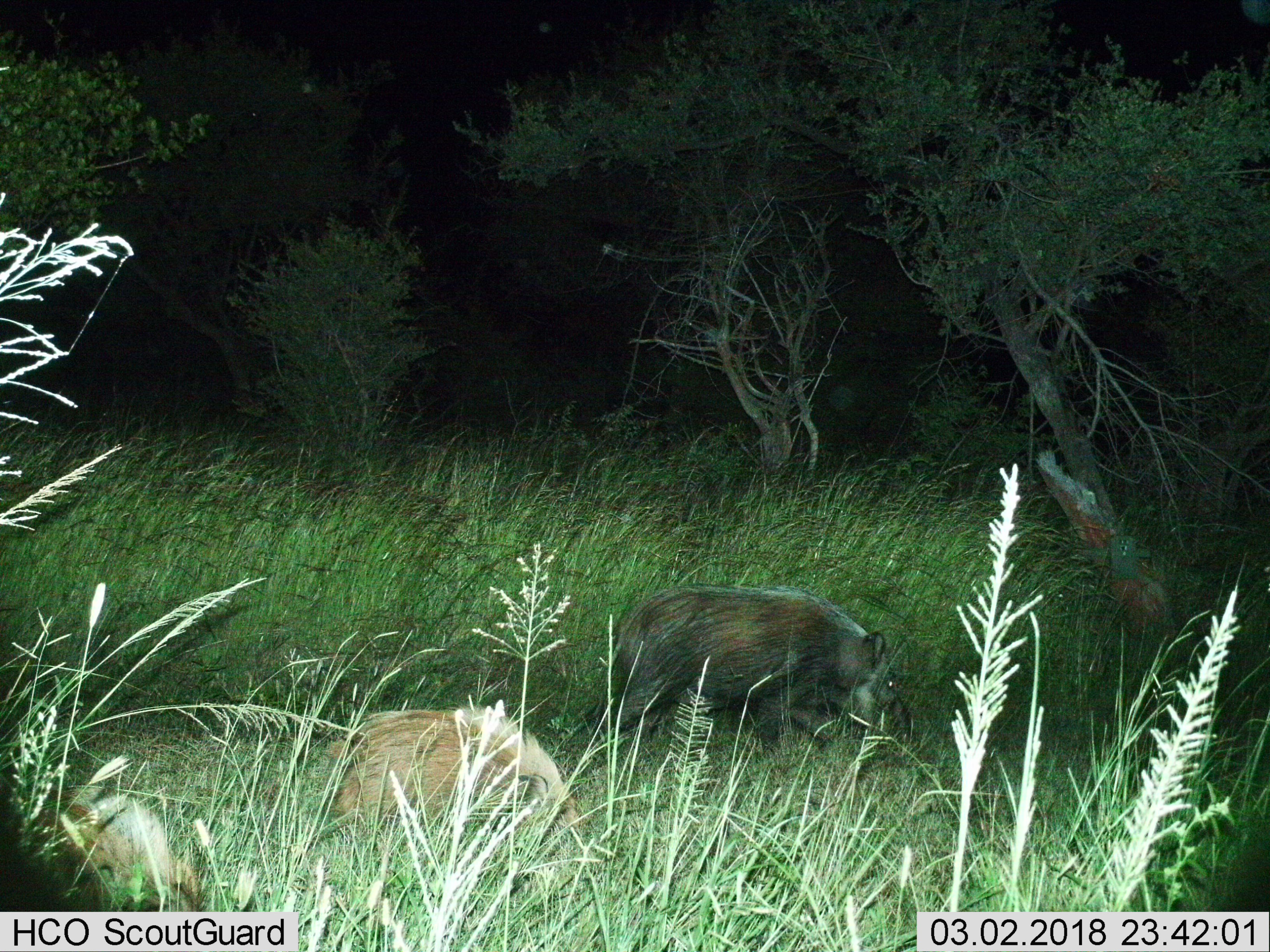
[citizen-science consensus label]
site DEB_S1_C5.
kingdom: Animalia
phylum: Chordata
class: Mammalia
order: Artiodactyla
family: Suidae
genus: Potamochoerus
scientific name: Potamochoerus larvatus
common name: bushpig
Bushpig (Potamochoerus larvatus), count 3. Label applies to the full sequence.